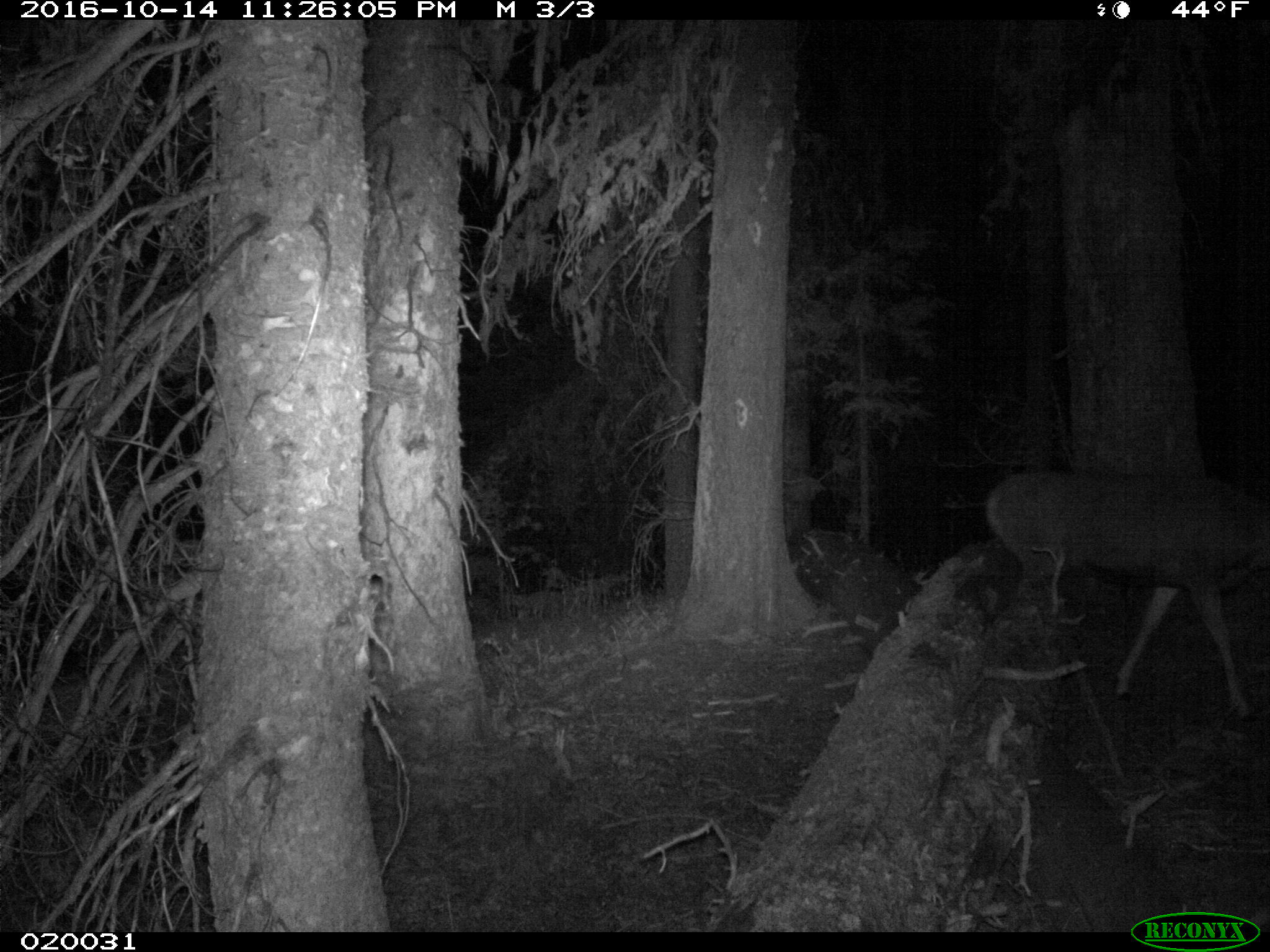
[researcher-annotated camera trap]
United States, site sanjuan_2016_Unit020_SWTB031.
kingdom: Animalia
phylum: Chordata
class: Mammalia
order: Artiodactyla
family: Cervidae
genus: Odocoileus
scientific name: Odocoileus hemionus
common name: mule deer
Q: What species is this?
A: Odocoileus hemionus (mule deer).